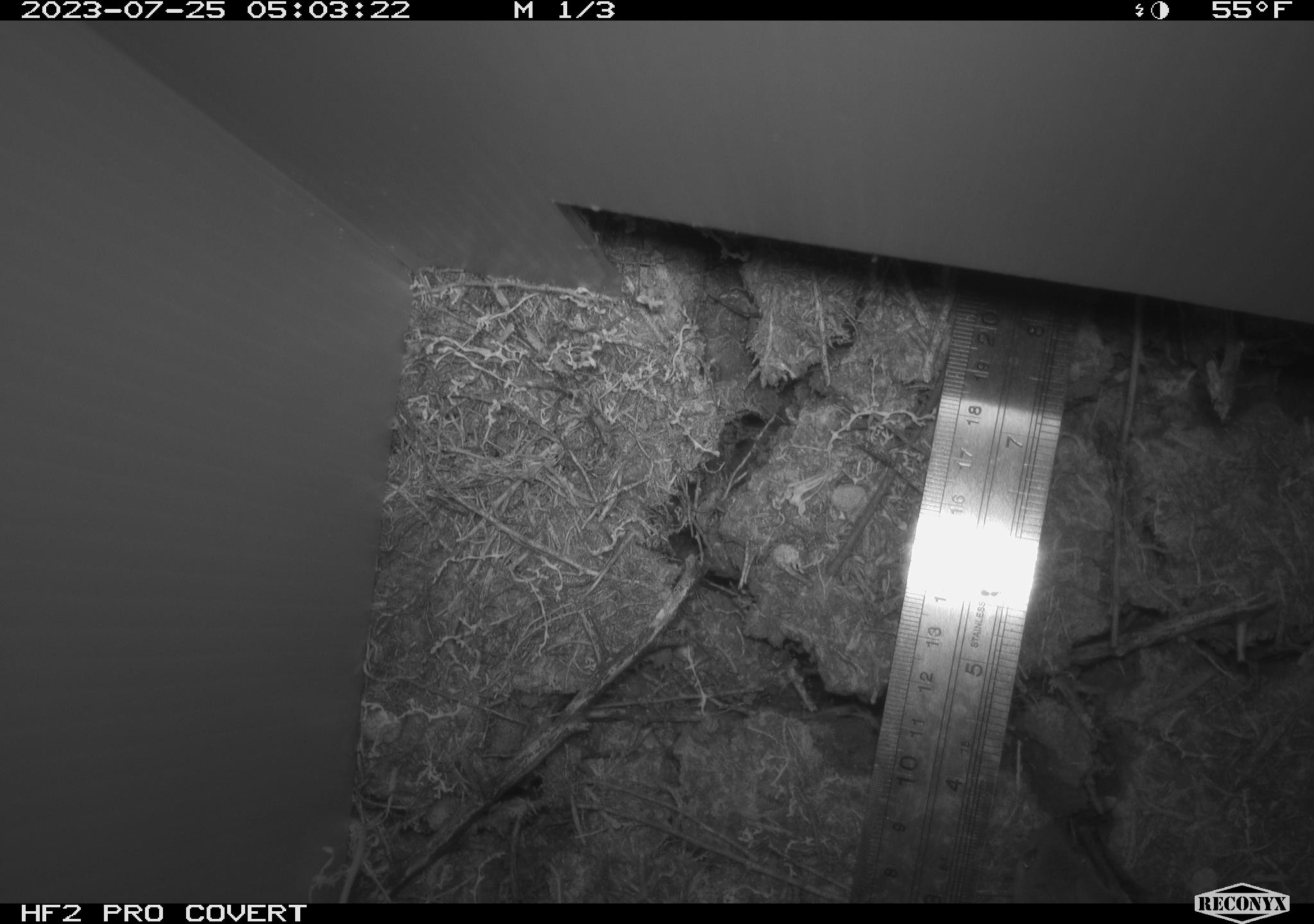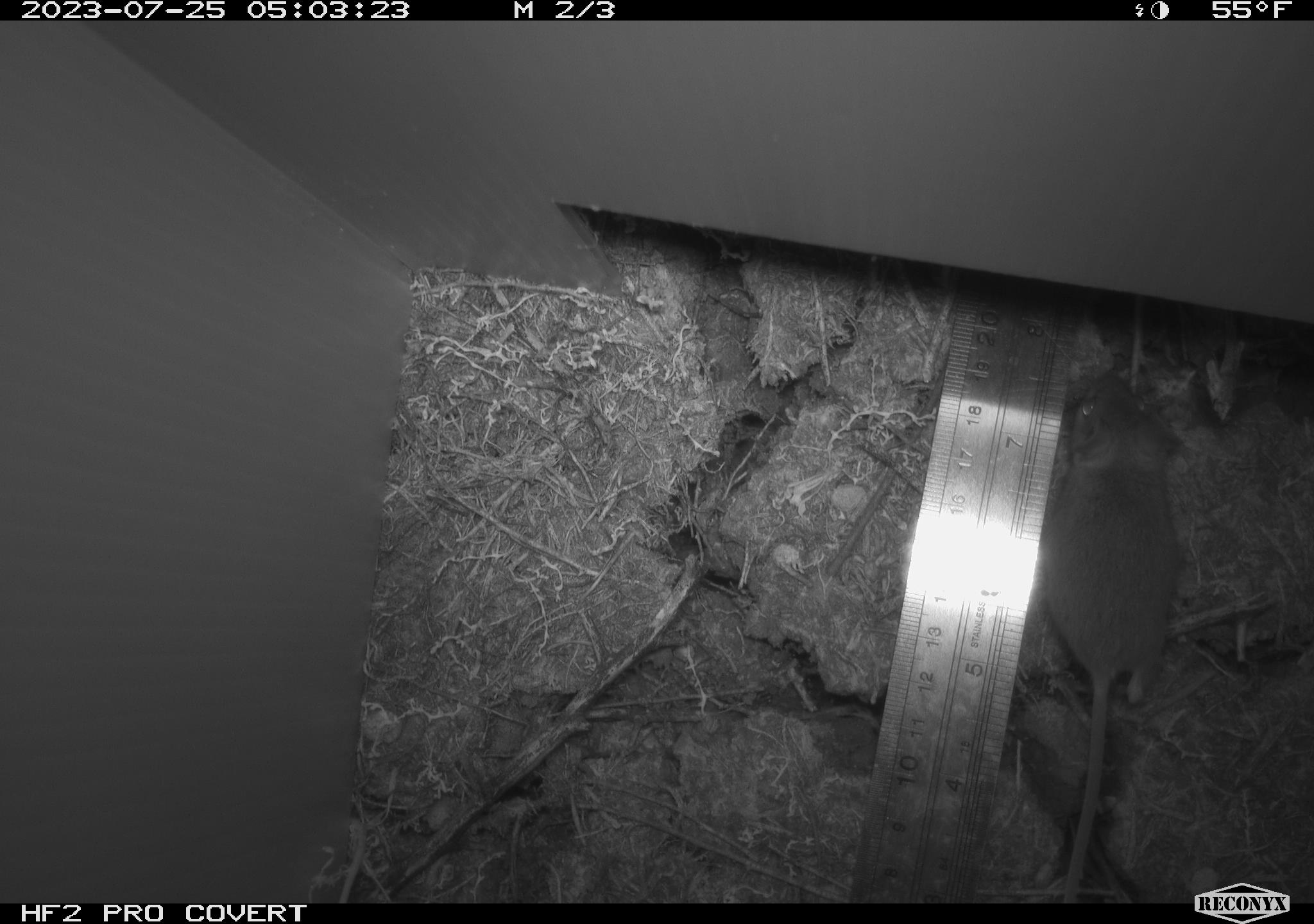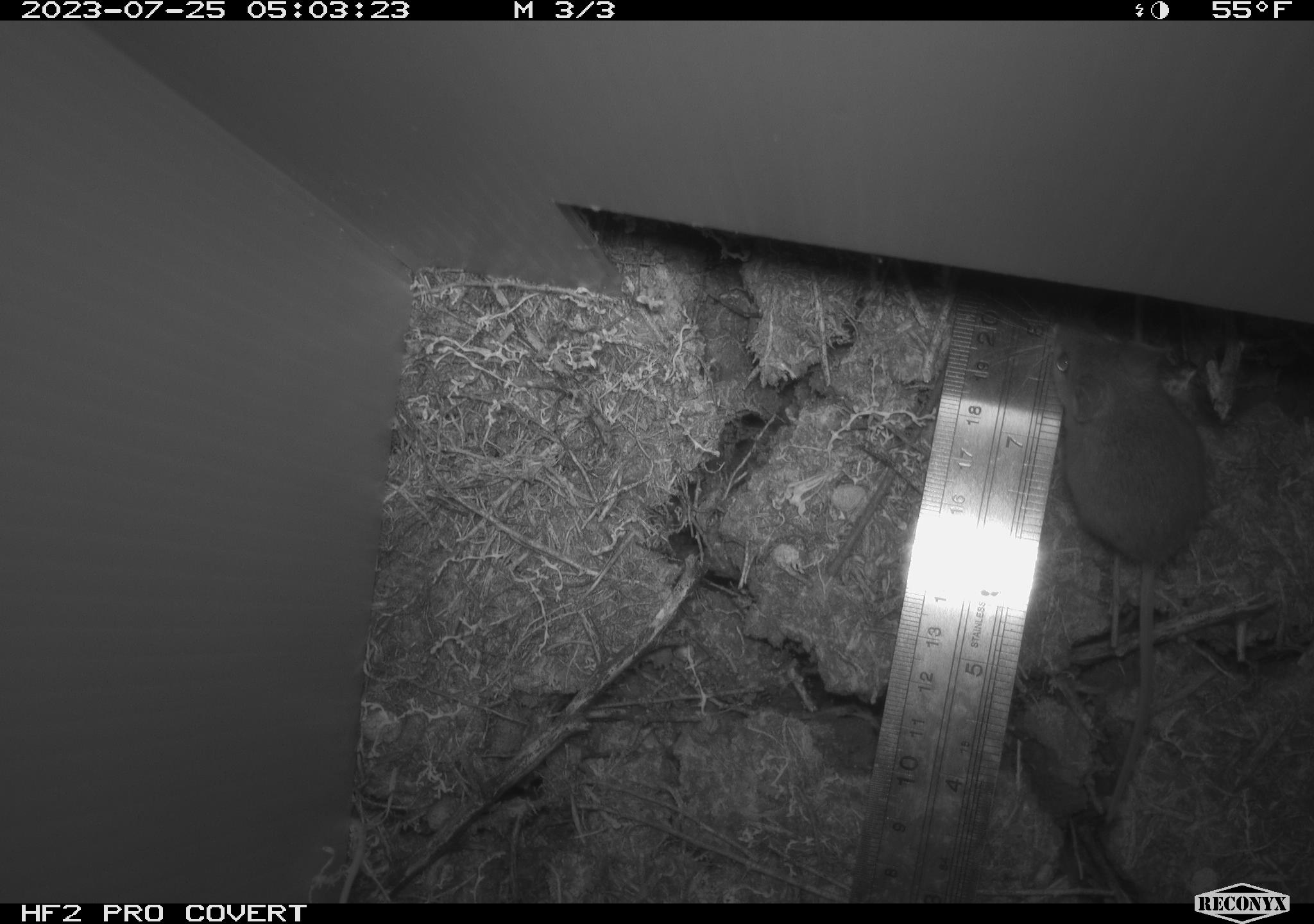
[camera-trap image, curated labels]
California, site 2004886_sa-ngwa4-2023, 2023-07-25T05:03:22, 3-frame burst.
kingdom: Animalia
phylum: Chordata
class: Mammalia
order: Rodentia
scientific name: Rodentia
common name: mouse species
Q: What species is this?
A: Mouse species (Rodentia).